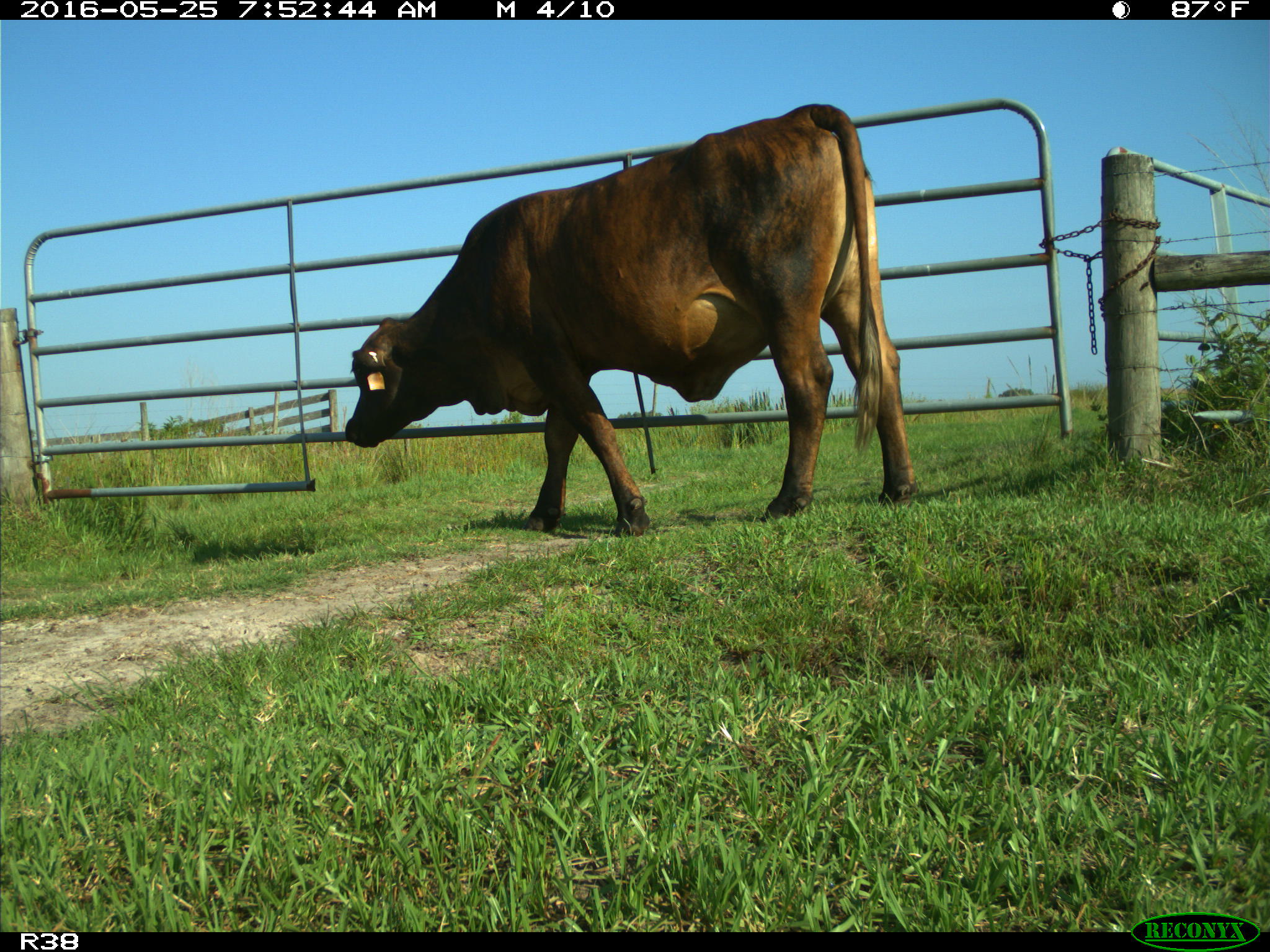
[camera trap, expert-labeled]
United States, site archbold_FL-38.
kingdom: Animalia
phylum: Chordata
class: Mammalia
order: Artiodactyla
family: Bovidae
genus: Bos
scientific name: Bos taurus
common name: domestic cow